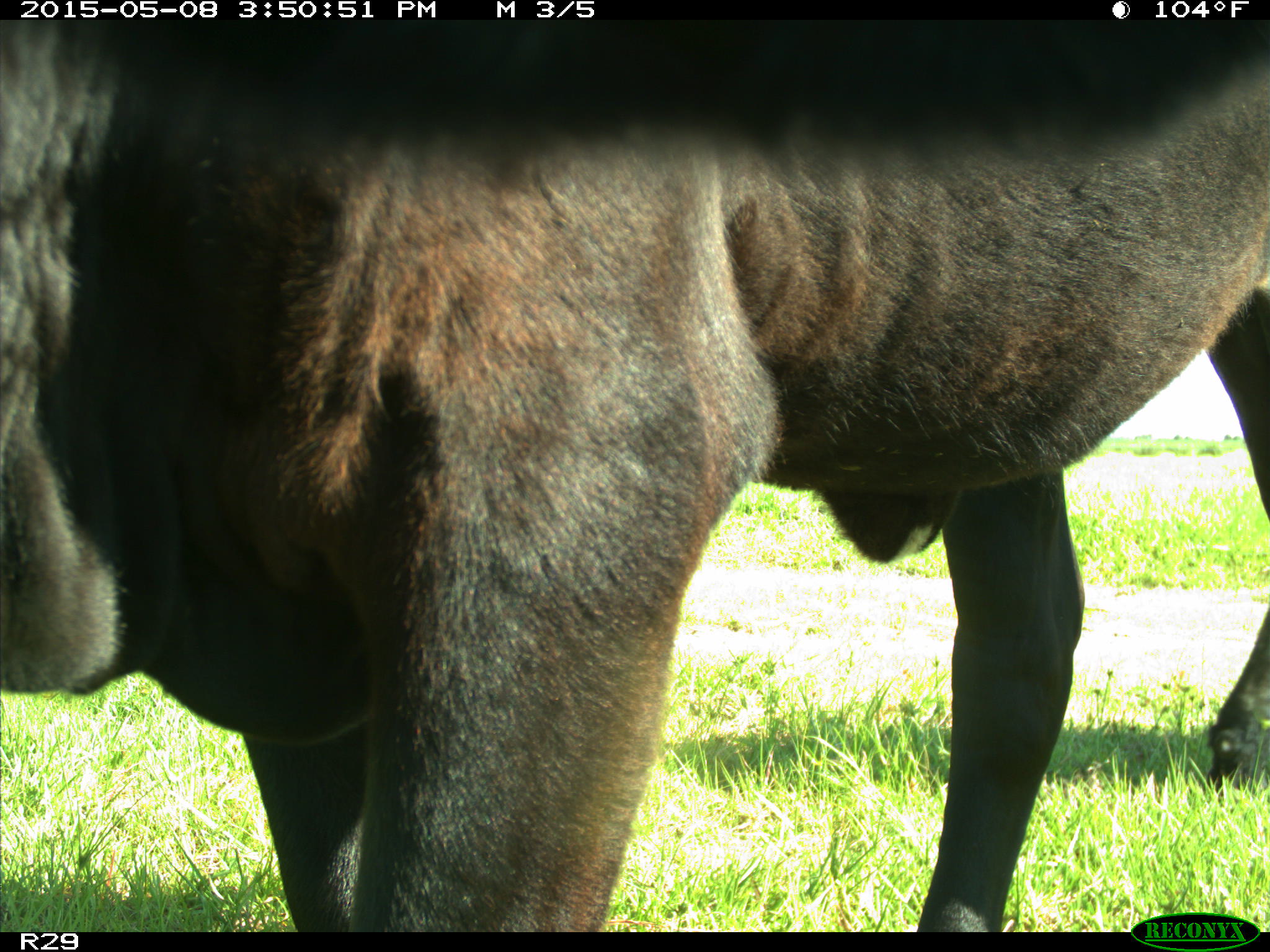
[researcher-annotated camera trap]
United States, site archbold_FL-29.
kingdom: Animalia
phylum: Chordata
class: Mammalia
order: Artiodactyla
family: Bovidae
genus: Bos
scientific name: Bos taurus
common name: domestic cow